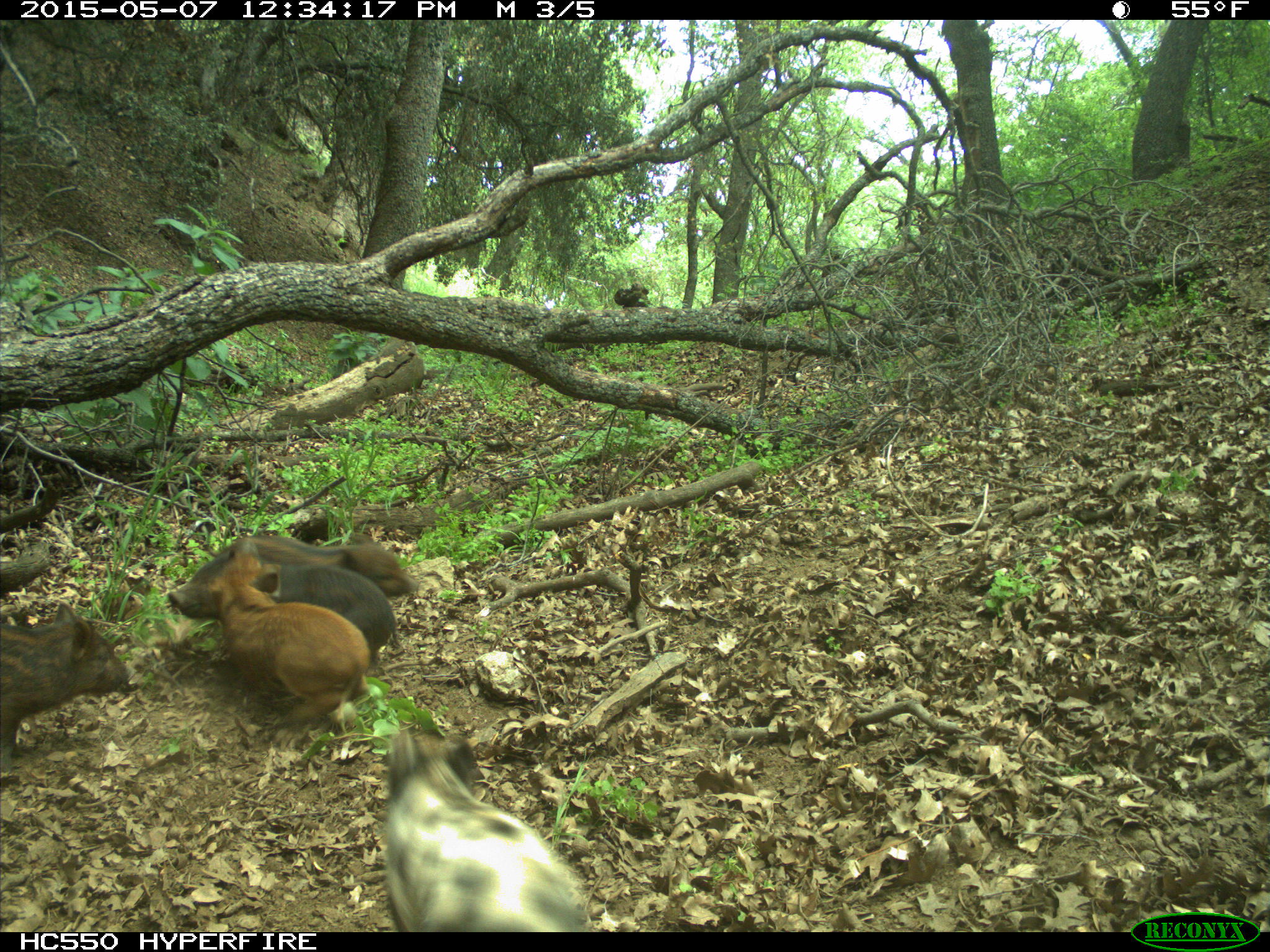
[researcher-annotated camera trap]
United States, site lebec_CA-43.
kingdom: Animalia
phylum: Chordata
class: Mammalia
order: Artiodactyla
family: Suidae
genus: Sus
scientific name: Sus scrofa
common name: wild boar